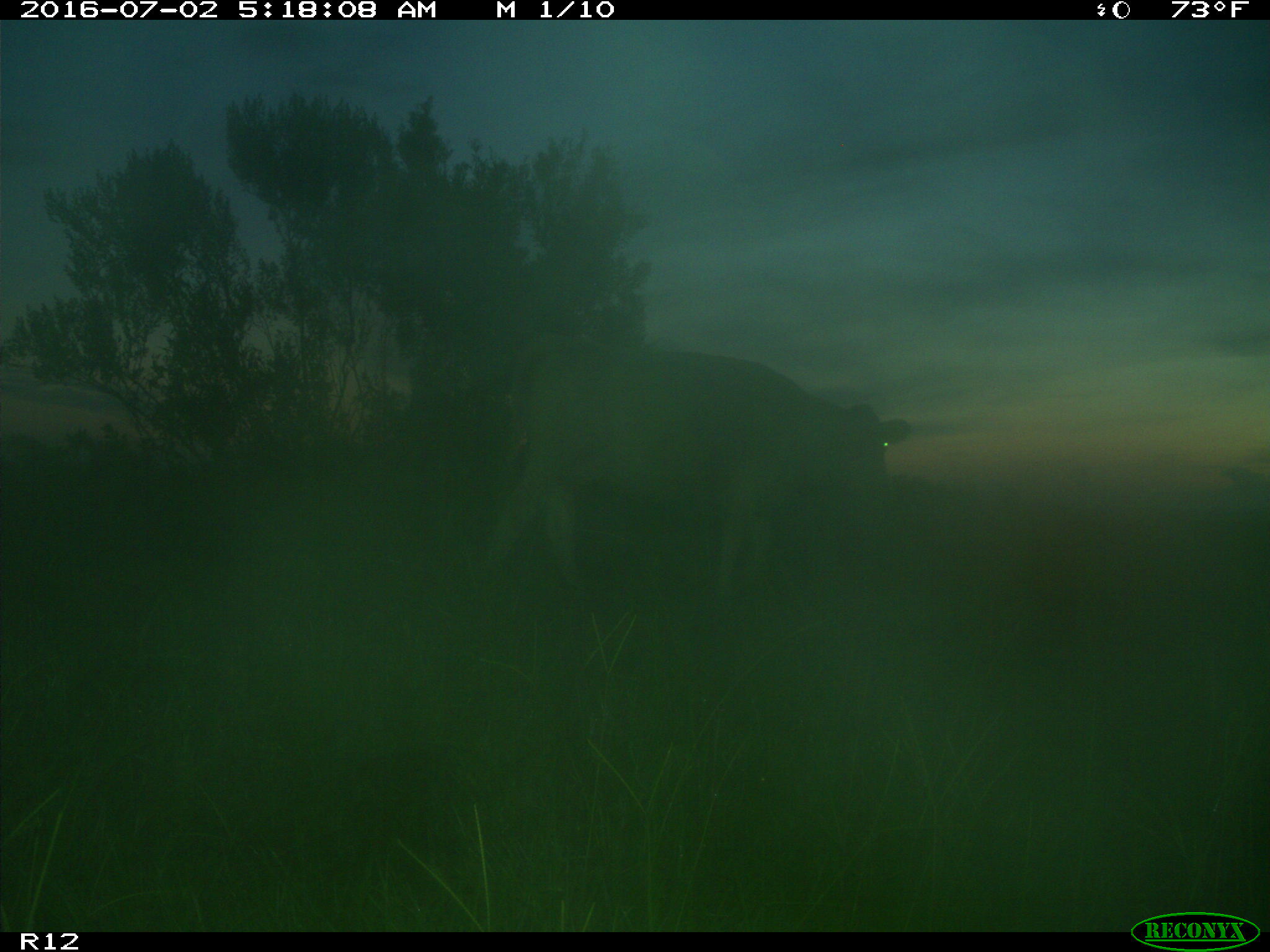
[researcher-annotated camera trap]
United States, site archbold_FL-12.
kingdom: Animalia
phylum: Chordata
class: Mammalia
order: Artiodactyla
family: Bovidae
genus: Bos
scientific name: Bos taurus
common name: domestic cow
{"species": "Bos taurus (domestic cow)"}